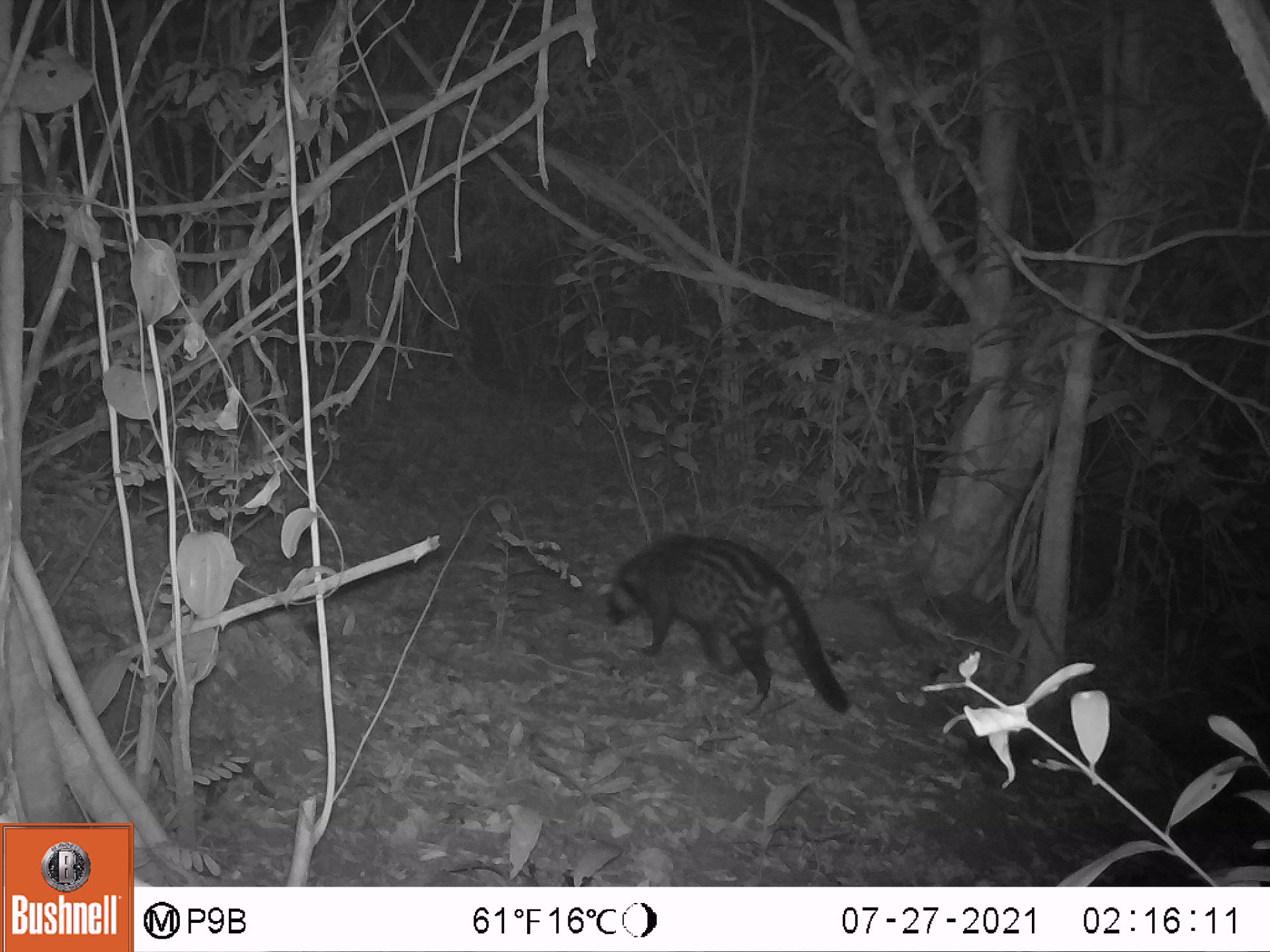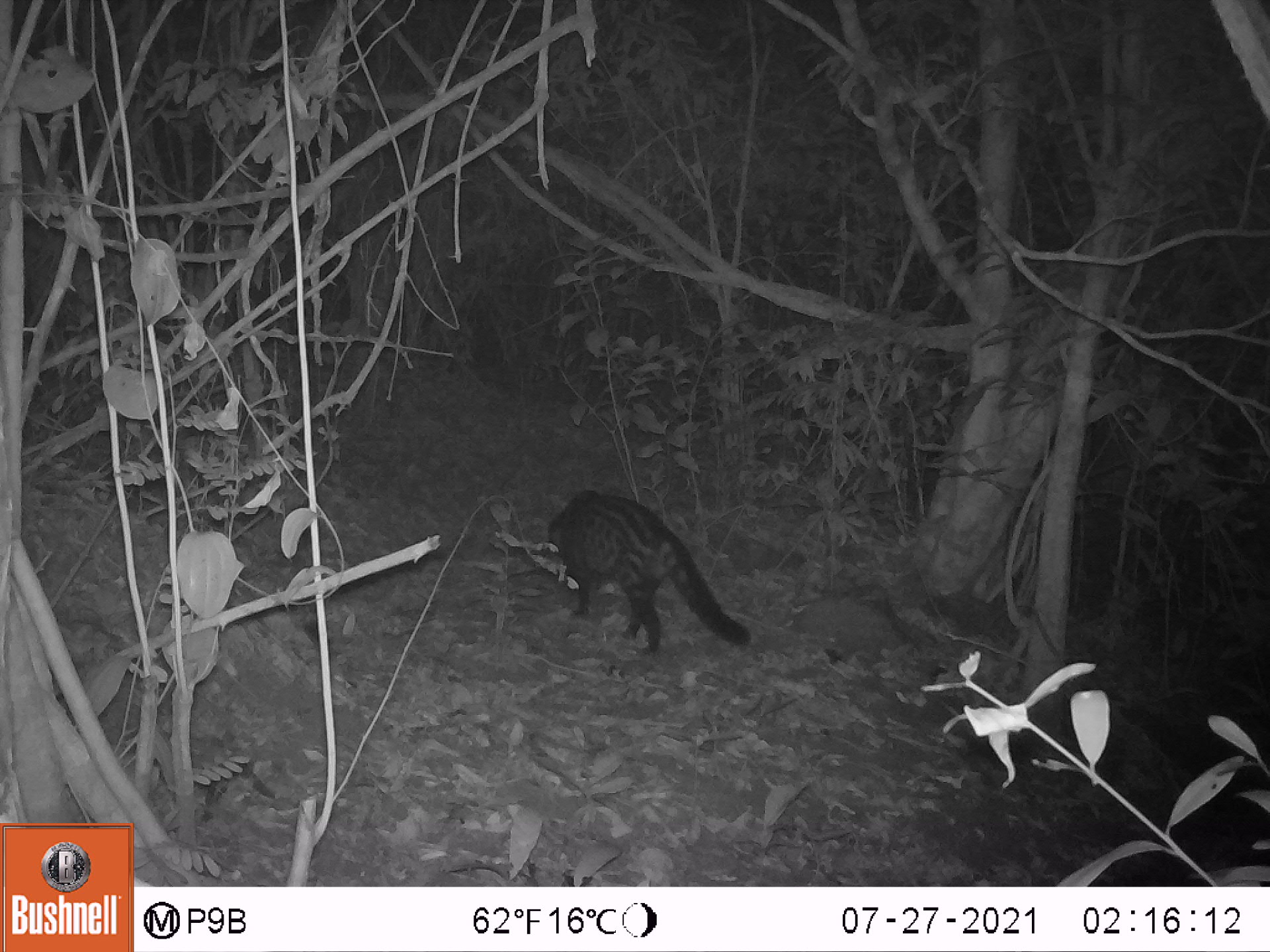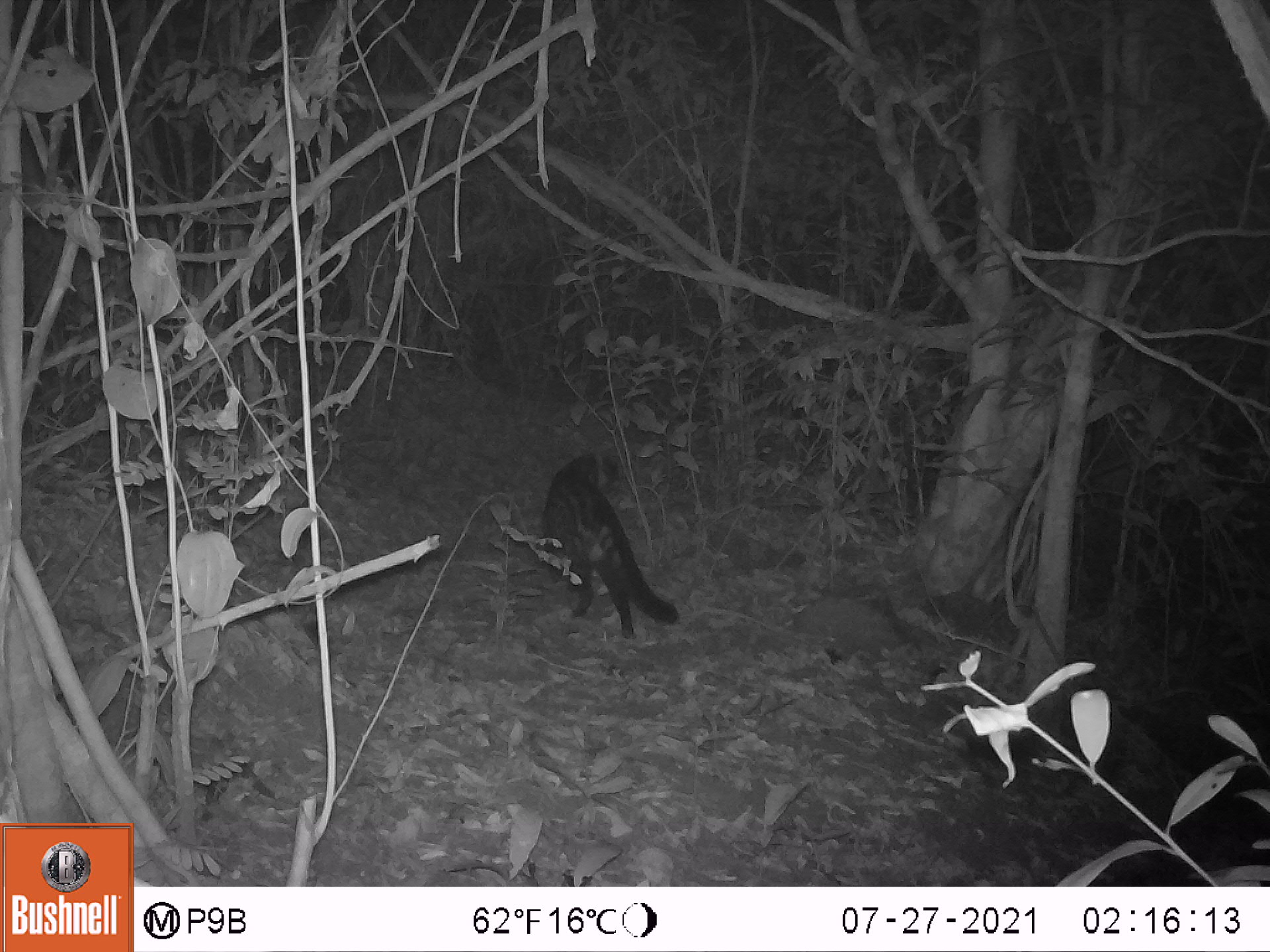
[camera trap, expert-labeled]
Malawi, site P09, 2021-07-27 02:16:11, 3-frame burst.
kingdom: Animalia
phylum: Chordata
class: Mammalia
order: Carnivora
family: Viverridae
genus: Civettictis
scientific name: Civettictis civetta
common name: african civet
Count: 1.